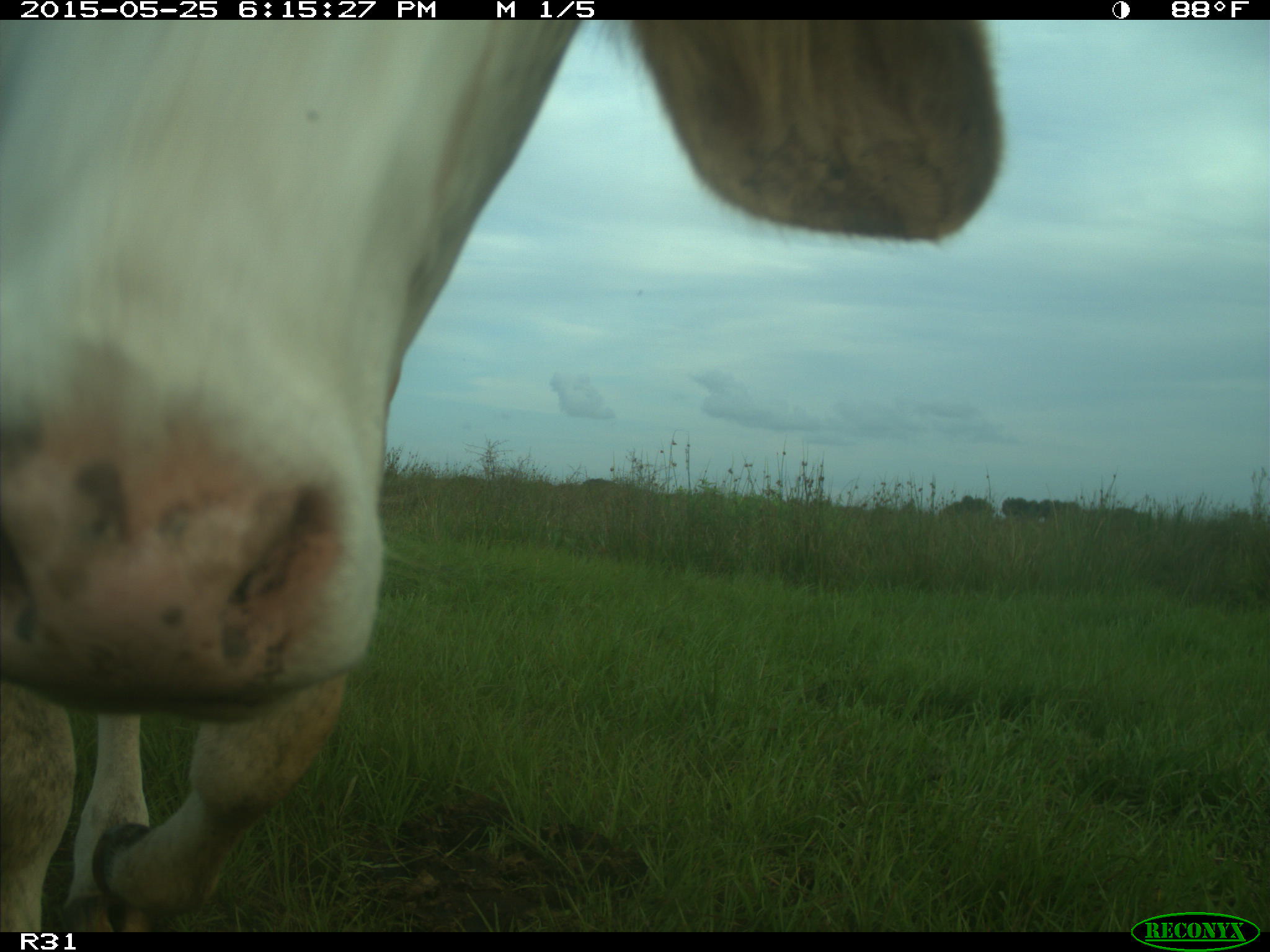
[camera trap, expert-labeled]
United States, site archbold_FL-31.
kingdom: Animalia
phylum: Chordata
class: Mammalia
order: Artiodactyla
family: Bovidae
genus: Bos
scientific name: Bos taurus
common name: domestic cow